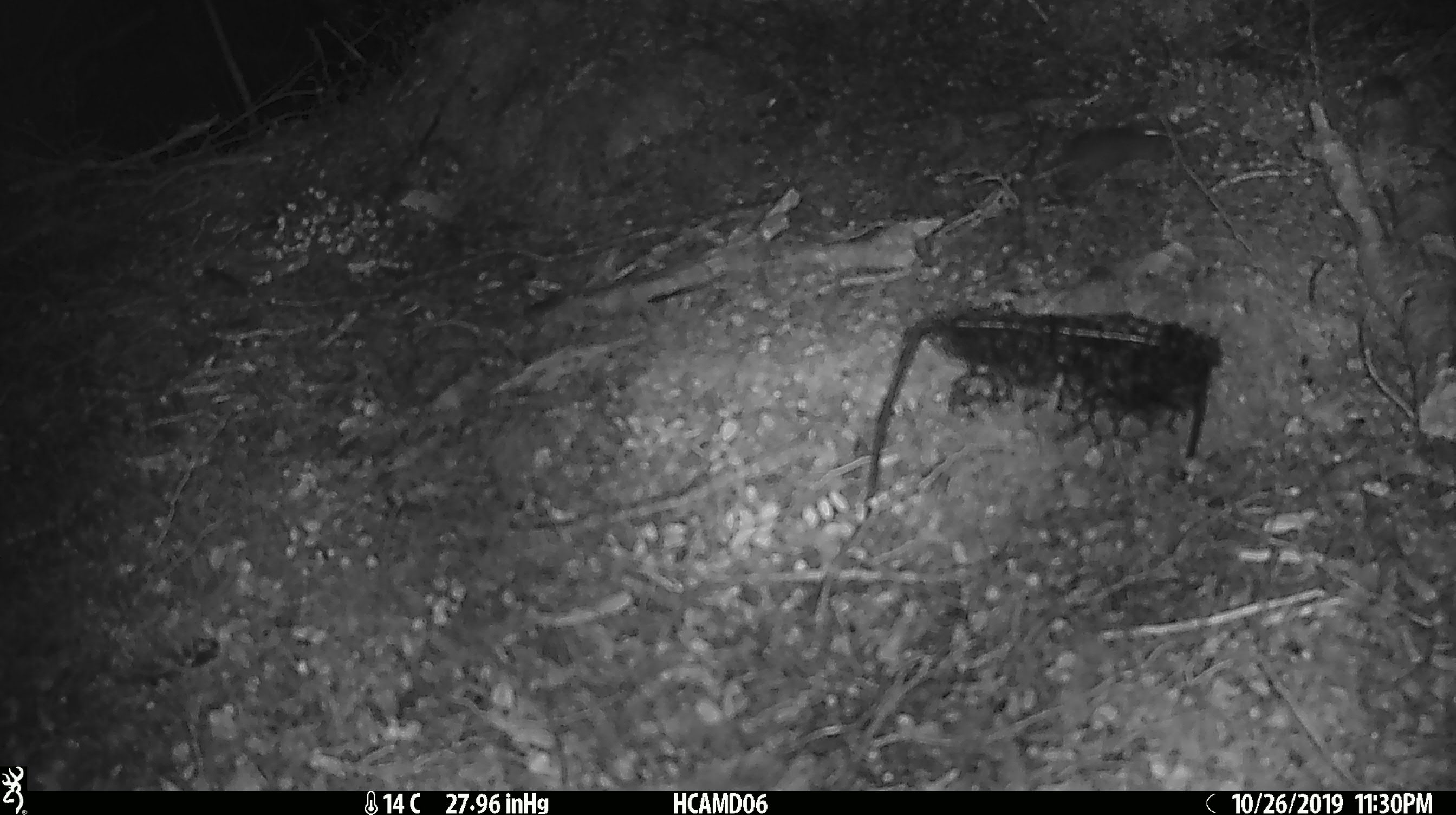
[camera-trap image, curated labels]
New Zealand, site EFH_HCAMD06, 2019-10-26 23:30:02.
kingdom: Animalia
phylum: Chordata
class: Mammalia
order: Rodentia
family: Muridae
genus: Mus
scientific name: Mus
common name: mouse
Mouse (Mus).